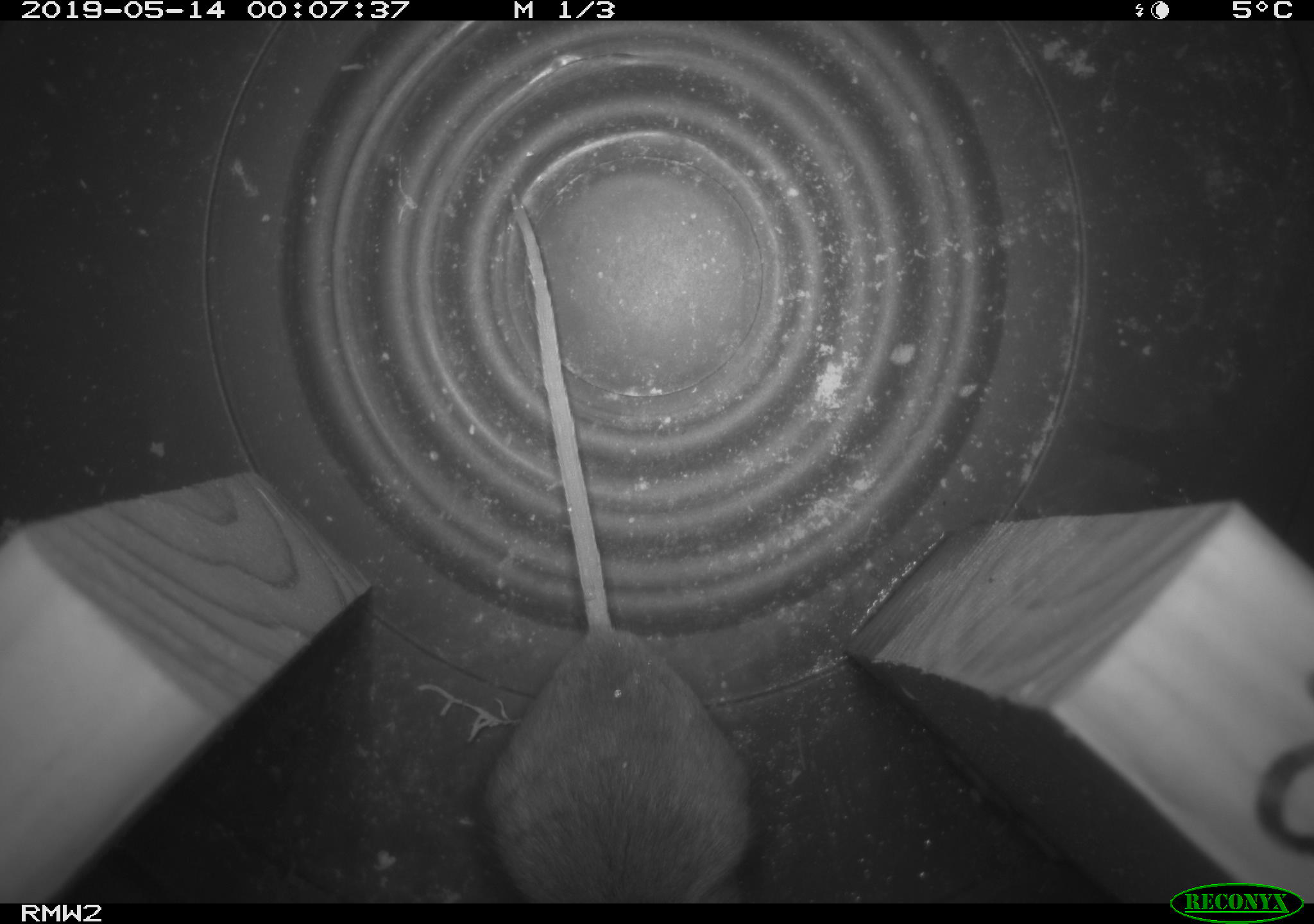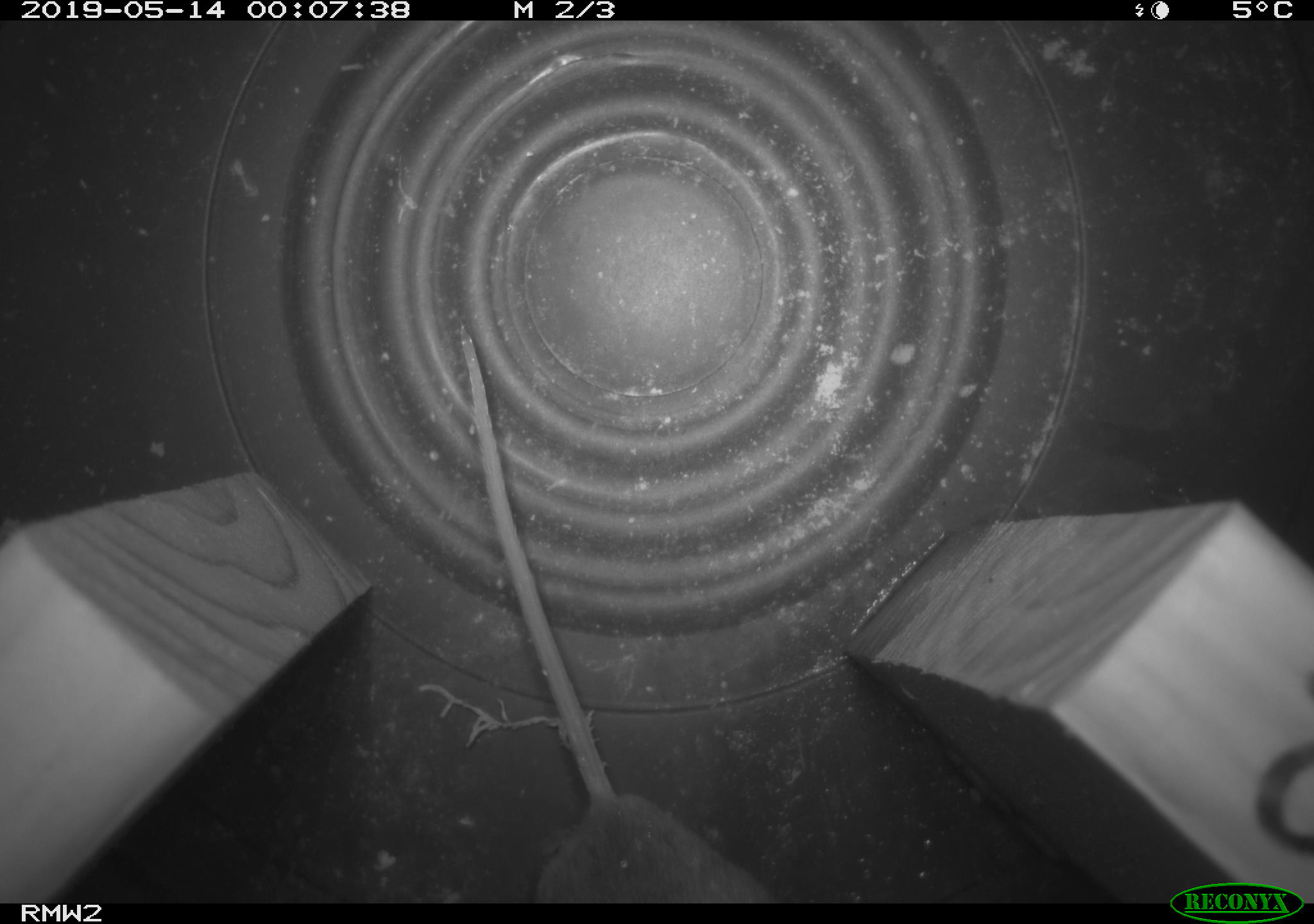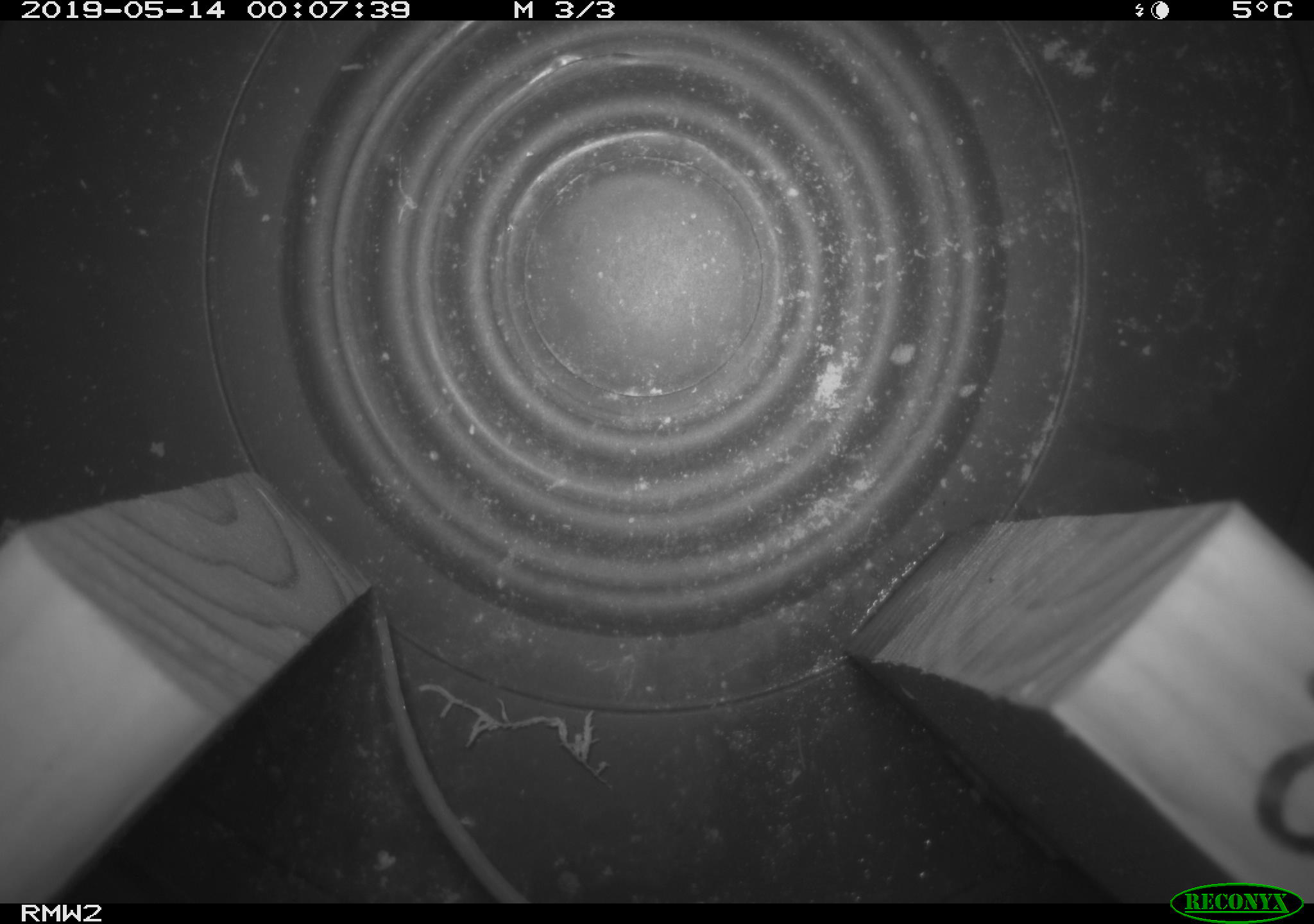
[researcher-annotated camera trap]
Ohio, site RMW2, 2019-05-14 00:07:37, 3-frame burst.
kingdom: Animalia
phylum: Chordata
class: Mammalia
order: Rodentia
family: Cricetidae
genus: Peromyscus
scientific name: Peromyscus leucopus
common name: white-footed mouse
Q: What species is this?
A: White-footed mouse (Peromyscus leucopus).